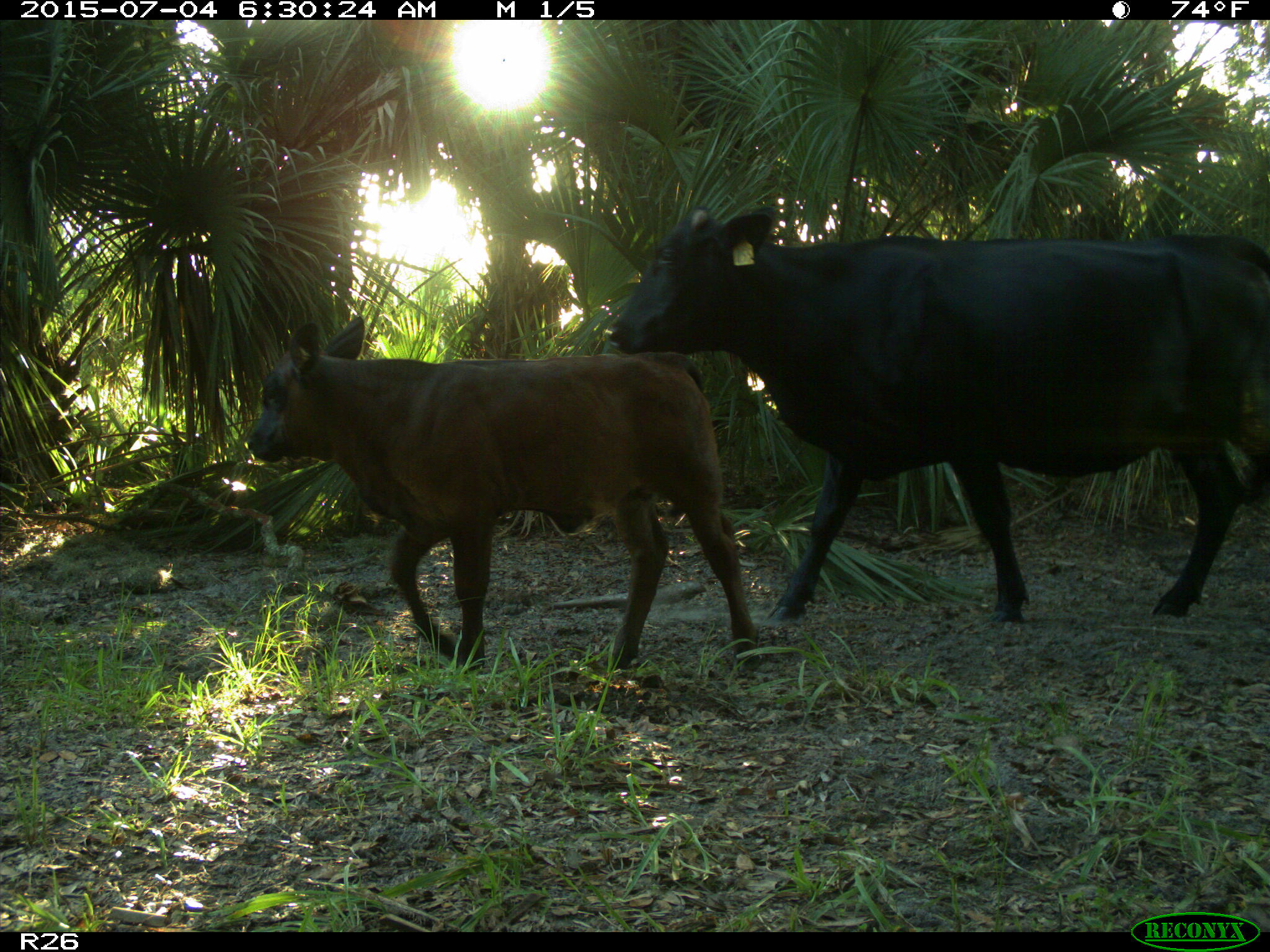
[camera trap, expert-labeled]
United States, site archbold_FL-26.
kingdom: Animalia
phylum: Chordata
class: Mammalia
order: Artiodactyla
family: Bovidae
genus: Bos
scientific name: Bos taurus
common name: domestic cow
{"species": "Bos taurus (domestic cow)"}